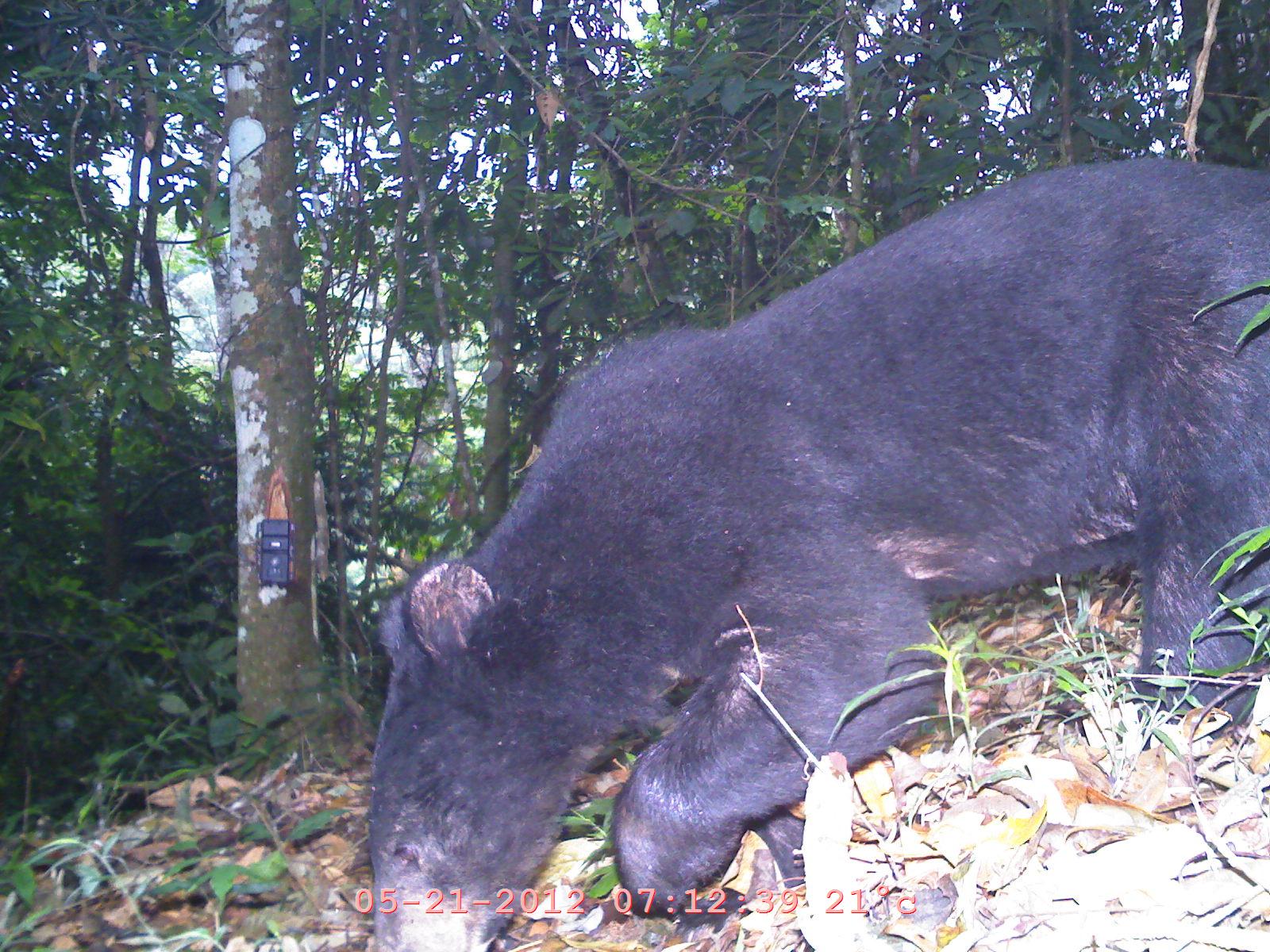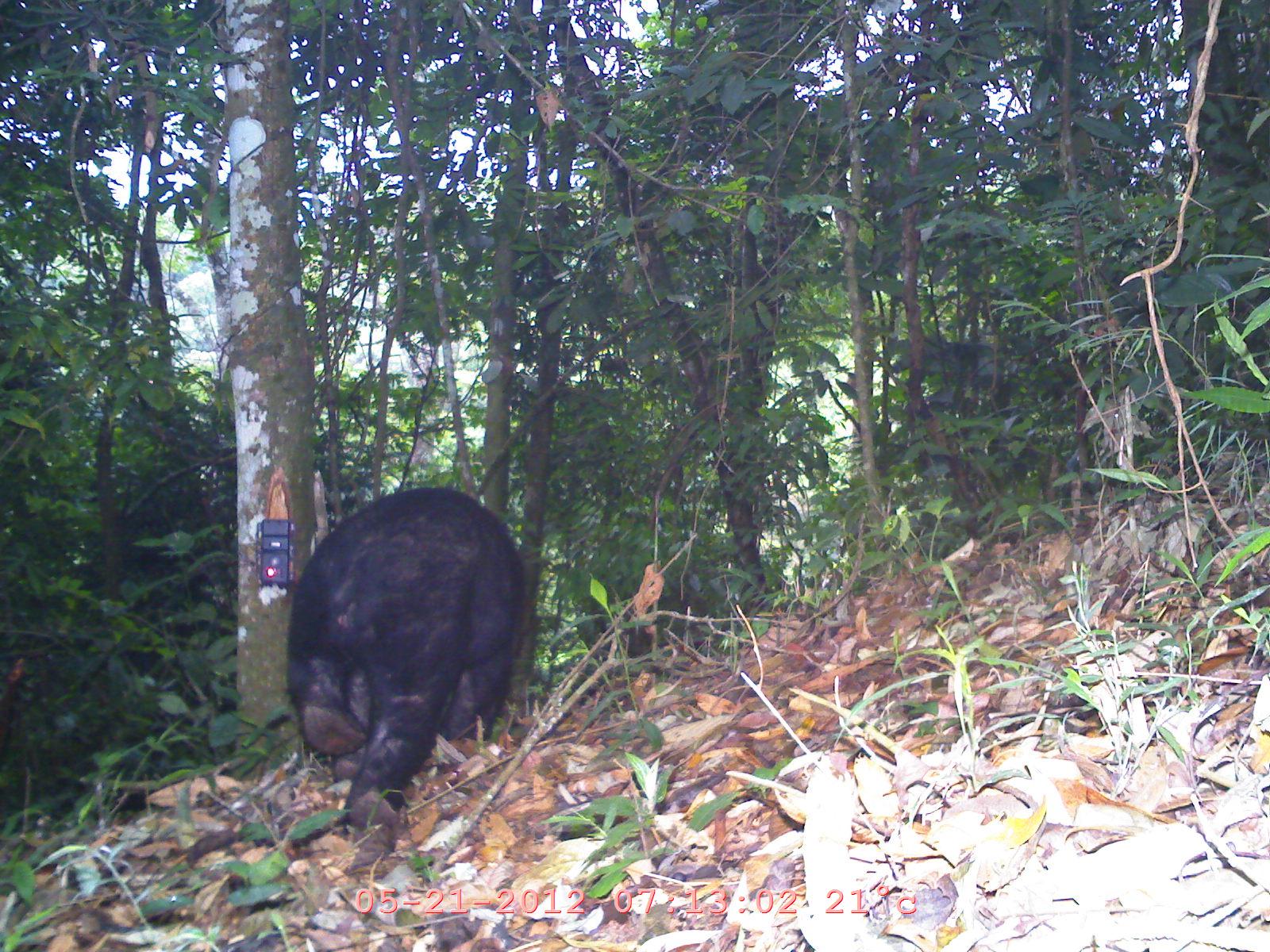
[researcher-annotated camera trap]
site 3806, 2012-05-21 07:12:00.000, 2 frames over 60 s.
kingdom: Animalia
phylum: Chordata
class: Mammalia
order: Carnivora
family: Ursidae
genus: Helarctos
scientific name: Helarctos malayanus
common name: sun bear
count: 1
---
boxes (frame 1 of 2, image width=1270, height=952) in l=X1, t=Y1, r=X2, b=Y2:
helarctos malayanus: l=360, t=151, r=1270, b=952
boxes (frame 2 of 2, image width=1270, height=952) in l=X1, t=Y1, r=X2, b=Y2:
helarctos malayanus: l=283, t=484, r=527, b=853